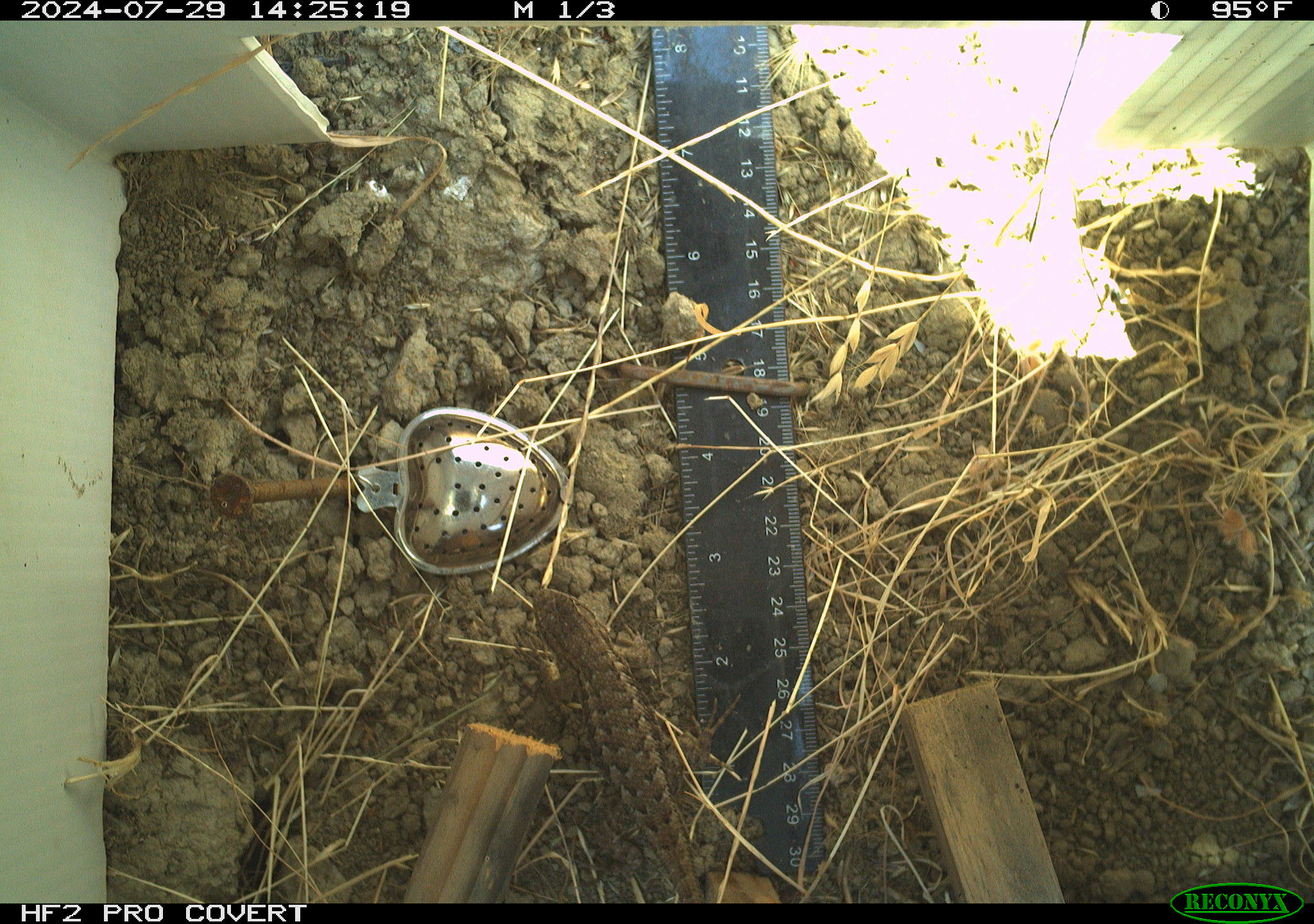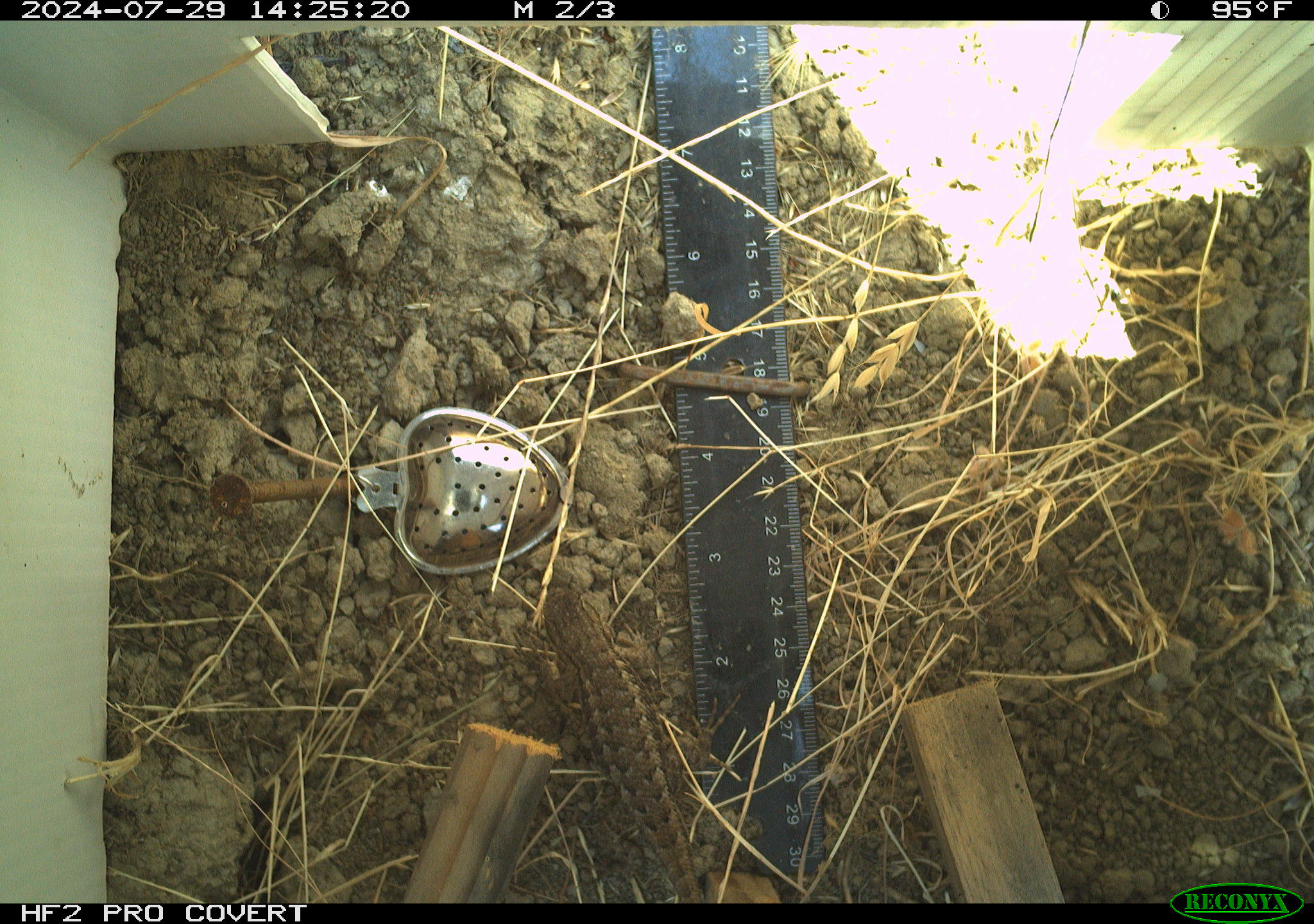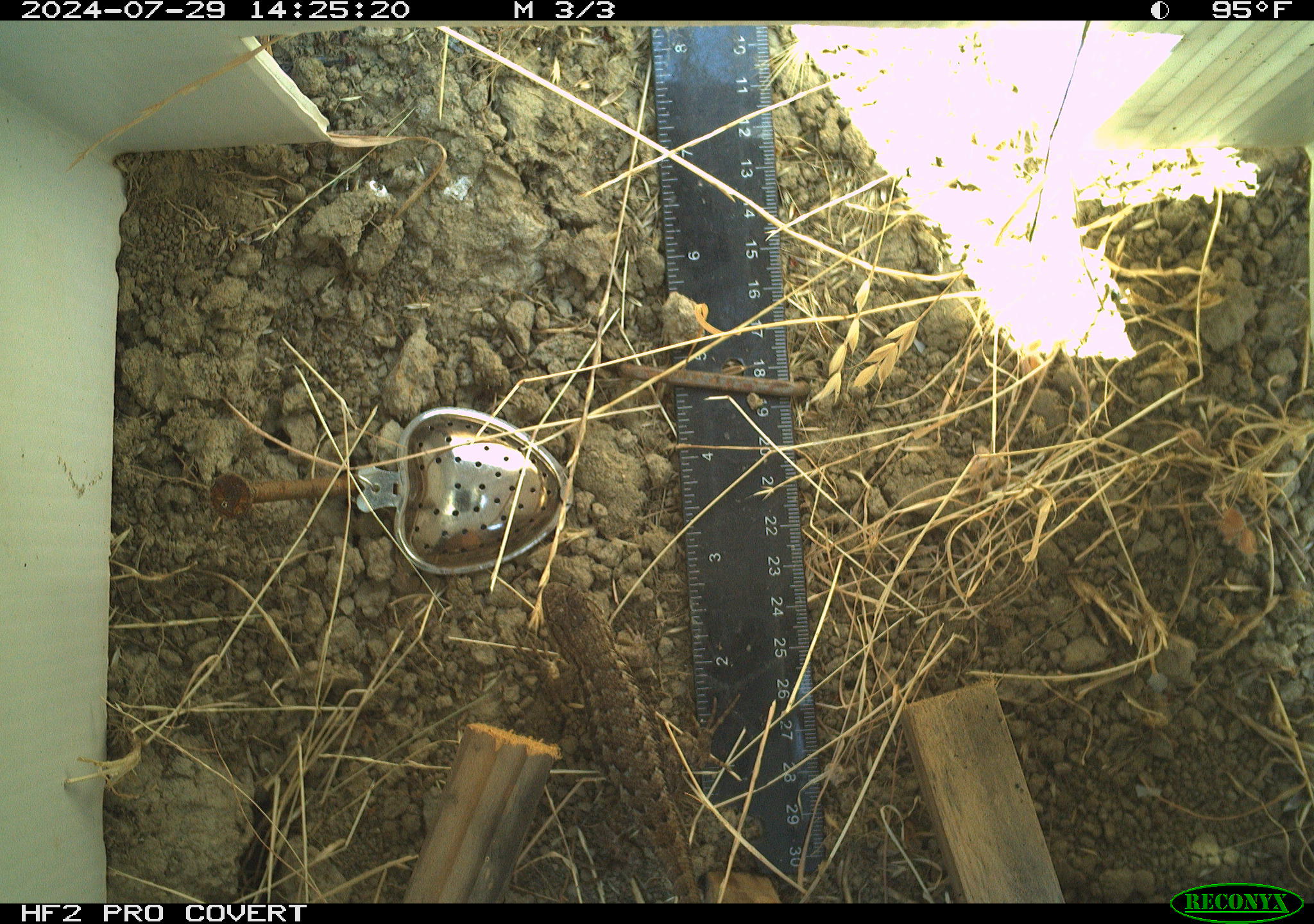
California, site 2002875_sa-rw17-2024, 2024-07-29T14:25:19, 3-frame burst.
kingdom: Animalia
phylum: Chordata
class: Reptilia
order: Squamata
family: Phrynosomatidae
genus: Sceloporus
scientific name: Sceloporus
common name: spiny lizards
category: sceloporus species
Sceloporus species (spiny lizards) (Sceloporus).